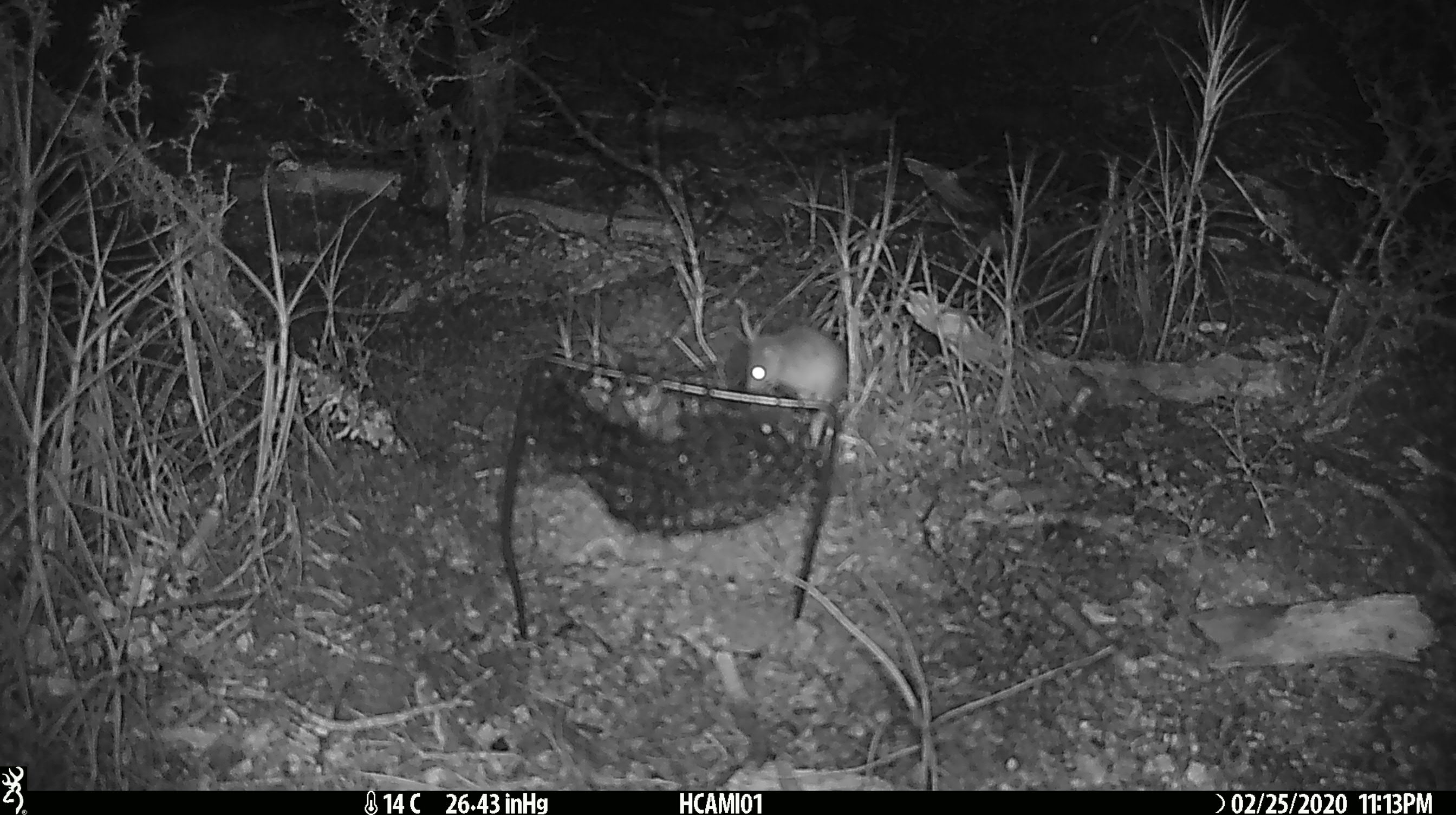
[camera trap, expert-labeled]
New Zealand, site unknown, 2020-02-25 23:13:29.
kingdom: Animalia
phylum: Chordata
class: Mammalia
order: Rodentia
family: Muridae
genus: Mus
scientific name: Mus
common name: mouse